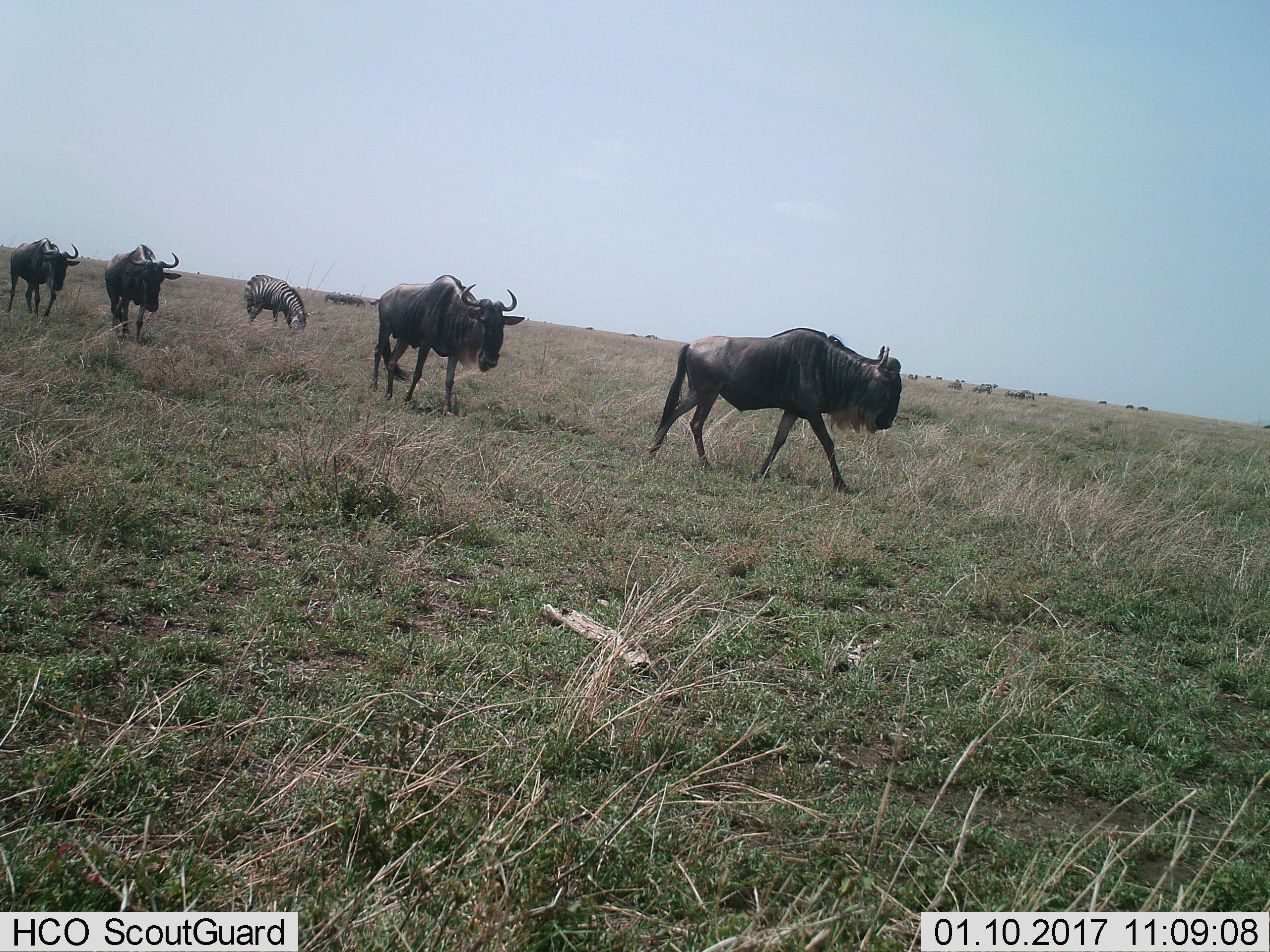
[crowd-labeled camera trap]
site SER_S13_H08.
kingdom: Animalia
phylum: Chordata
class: Mammalia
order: Artiodactyla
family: Bovidae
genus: Connochaetes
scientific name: Connochaetes taurinus taurinus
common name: blue wildebeest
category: wildebeestblue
Wildebeestblue (blue wildebeest) (Connochaetes taurinus taurinus), count 4. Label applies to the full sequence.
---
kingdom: Animalia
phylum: Chordata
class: Mammalia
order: Perissodactyla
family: Equidae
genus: Equus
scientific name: Equus quagga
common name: plains zebra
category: zebraplains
Zebraplains (plains zebra) (Equus quagga), count 1. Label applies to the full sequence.